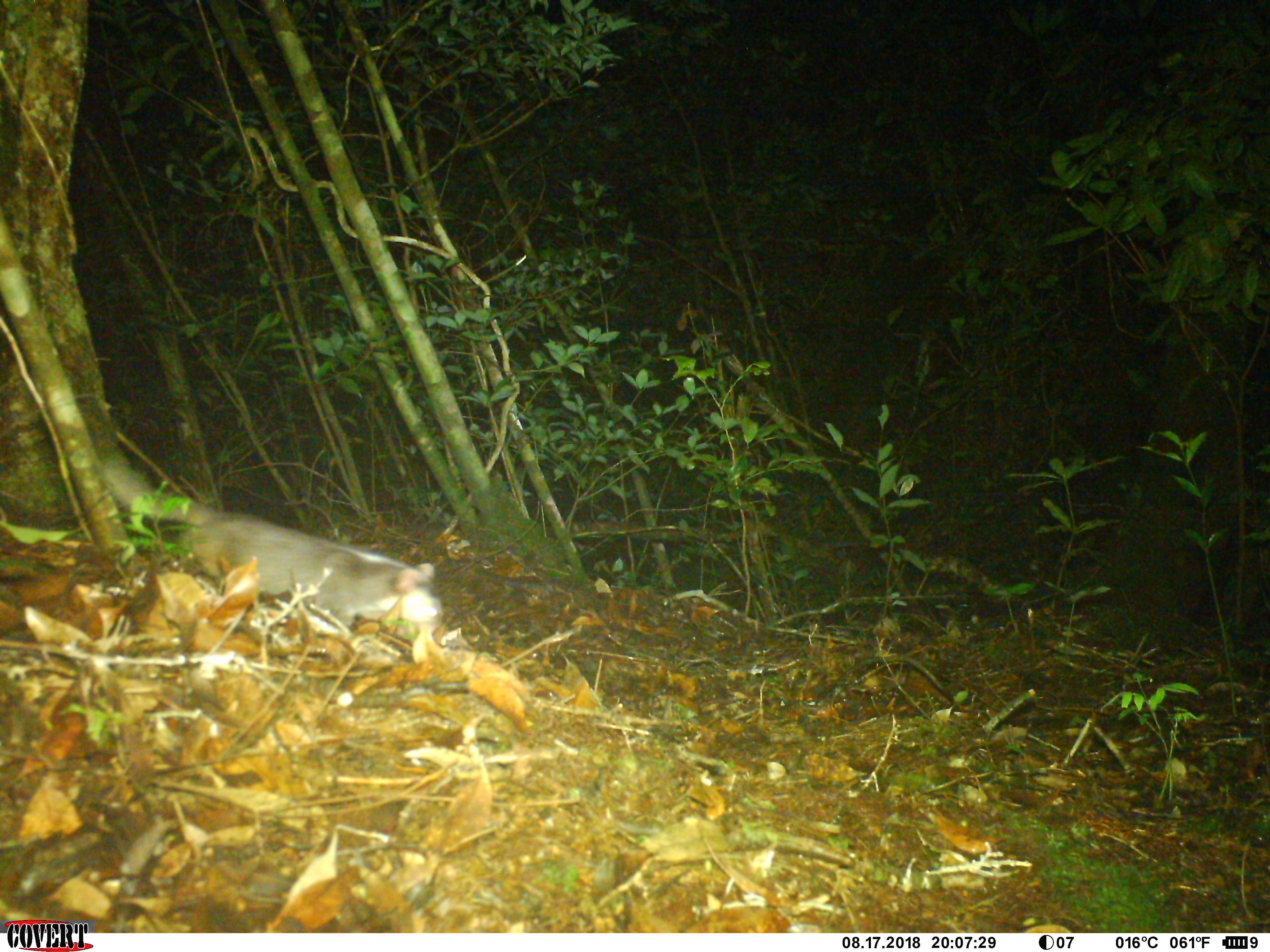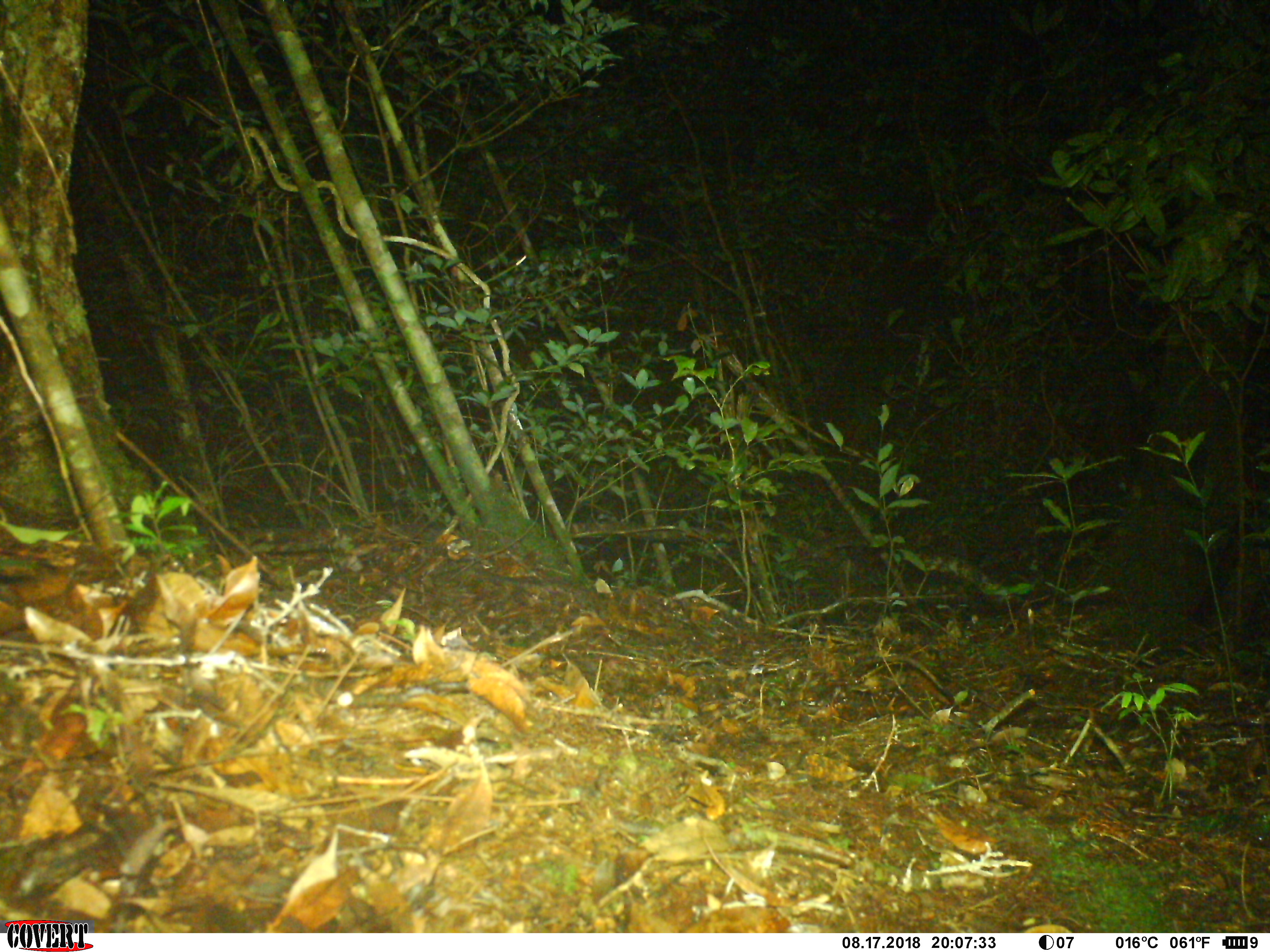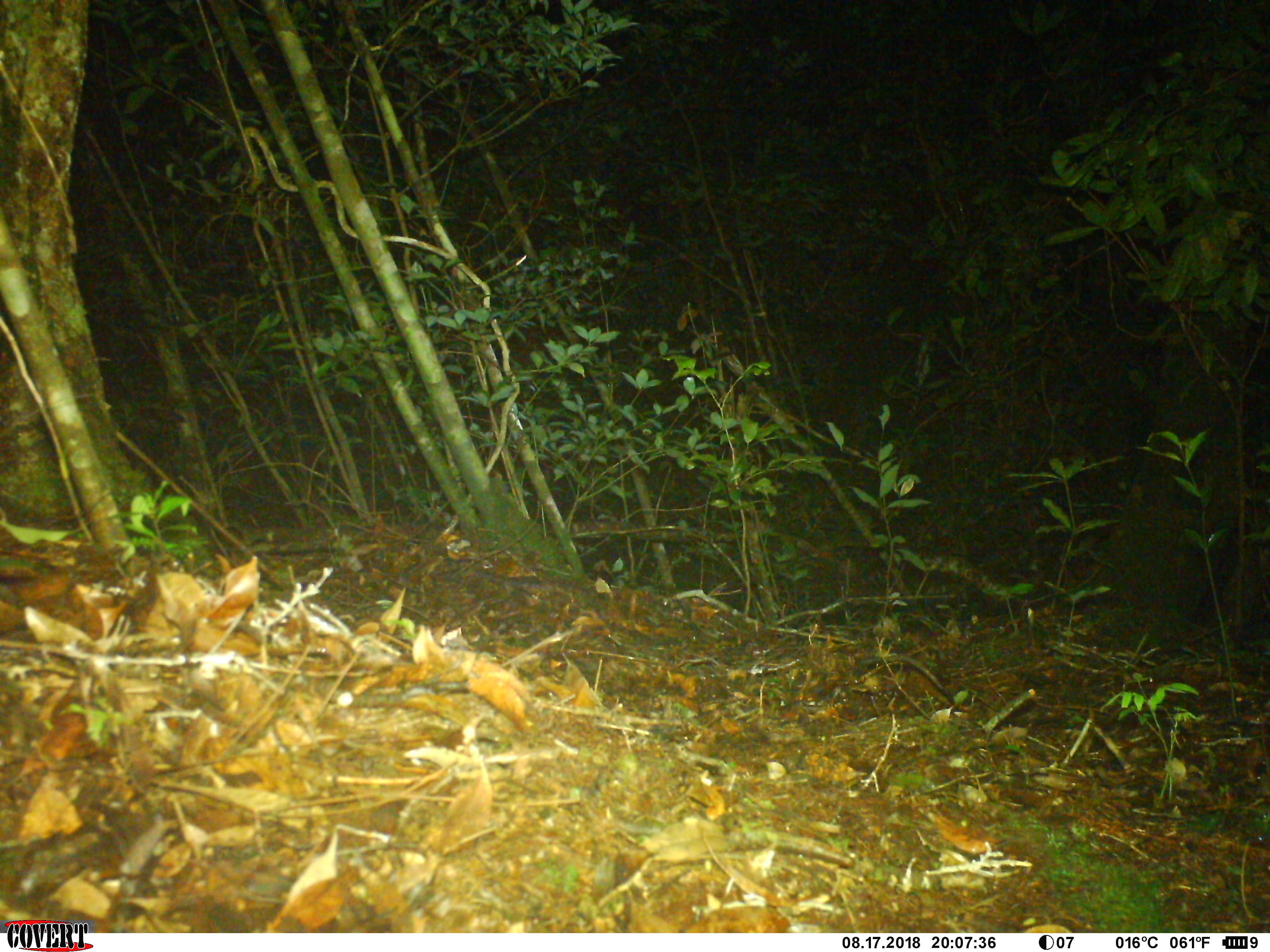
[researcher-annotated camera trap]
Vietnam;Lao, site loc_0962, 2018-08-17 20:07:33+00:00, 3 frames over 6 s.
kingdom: Animalia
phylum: Chordata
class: Mammalia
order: Carnivora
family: Mustelidae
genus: Melogale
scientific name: Melogale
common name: ferret badger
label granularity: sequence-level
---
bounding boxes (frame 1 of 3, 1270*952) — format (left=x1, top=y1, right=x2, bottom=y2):
ferret badger: (left=97, top=448, right=444, bottom=648)